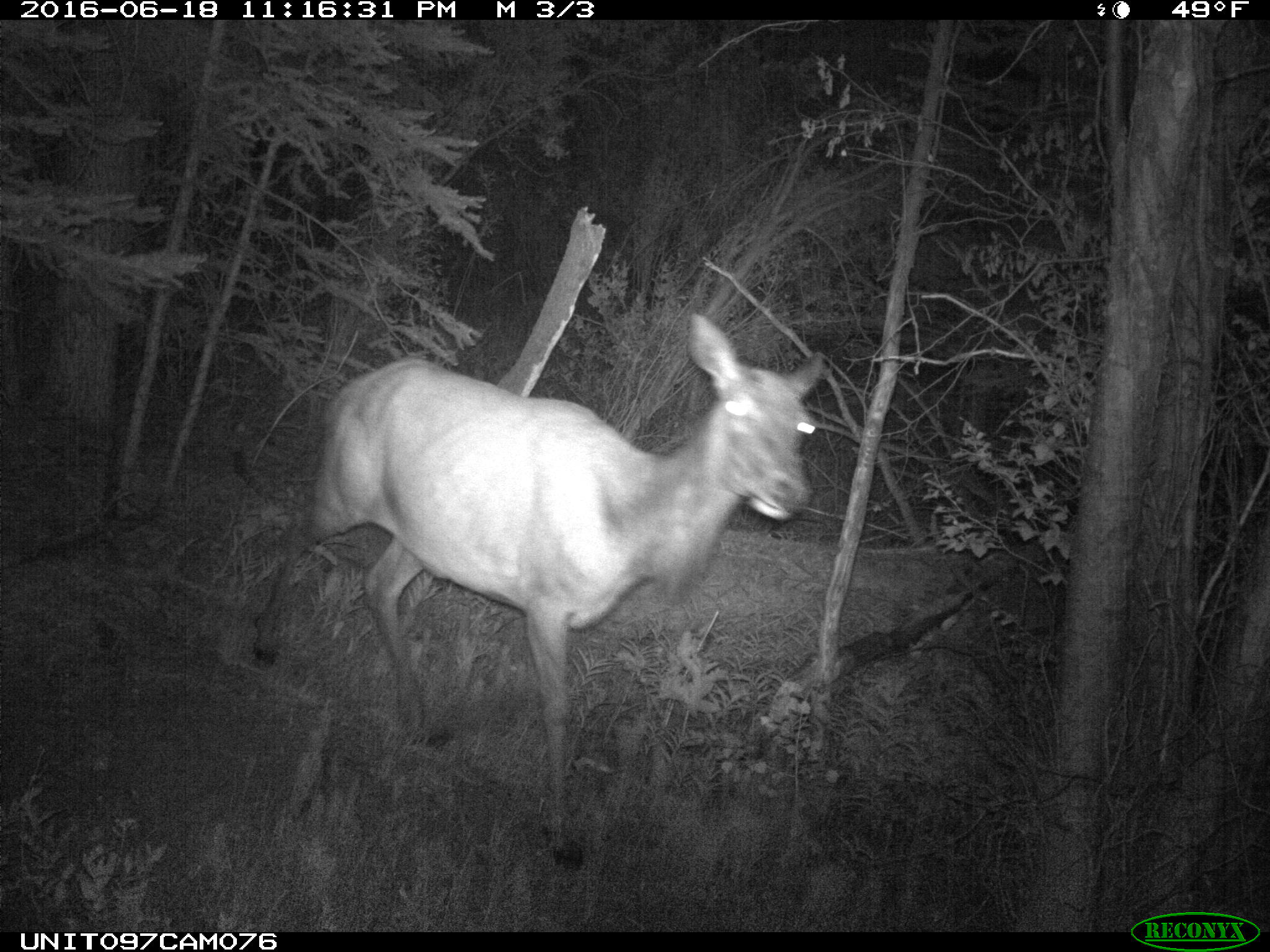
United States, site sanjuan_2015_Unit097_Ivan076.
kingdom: Animalia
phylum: Chordata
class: Mammalia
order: Artiodactyla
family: Cervidae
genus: Cervus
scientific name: Cervus elaphus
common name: red deer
Cervus elaphus (red deer).